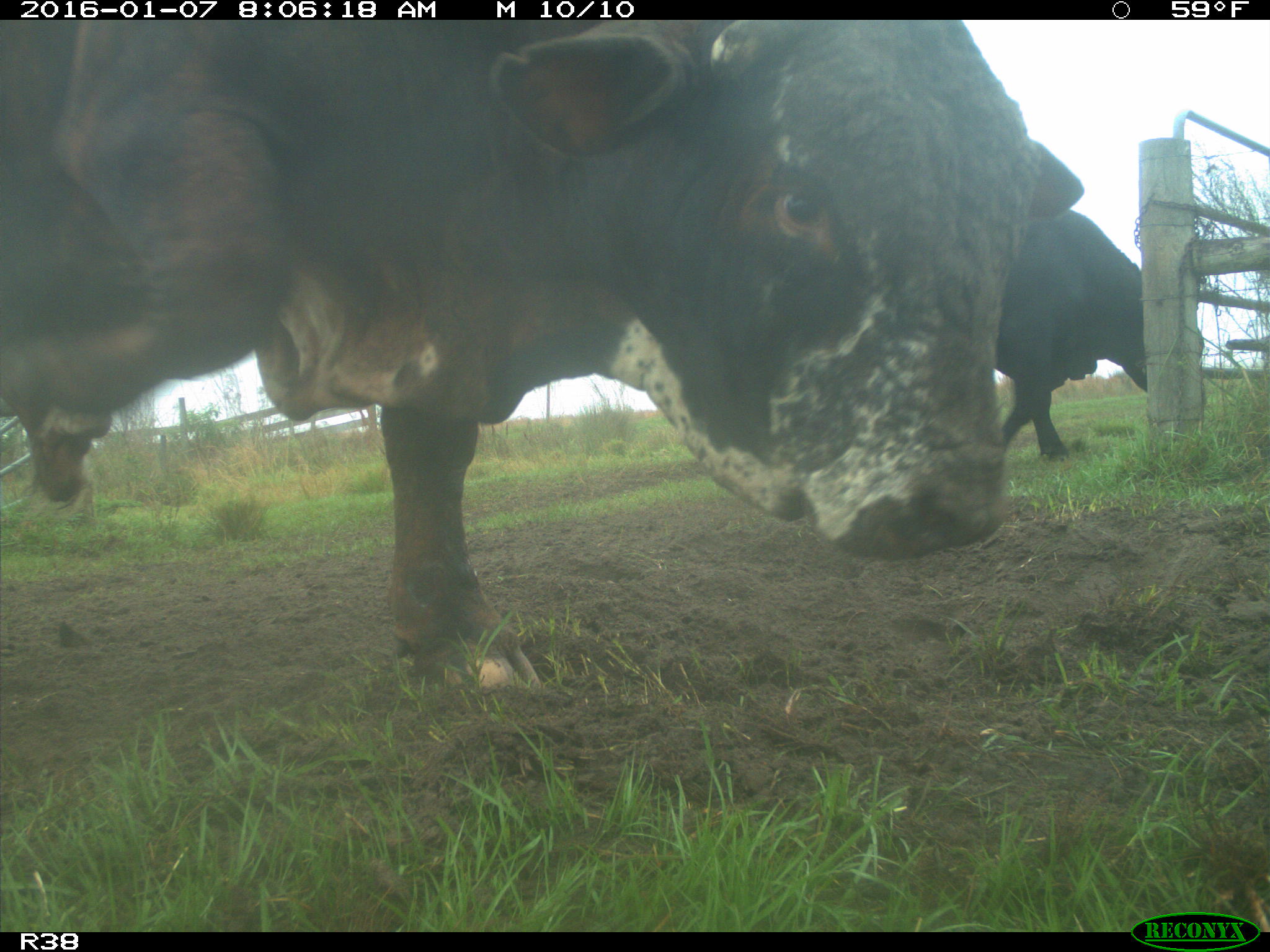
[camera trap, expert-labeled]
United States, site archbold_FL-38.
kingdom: Animalia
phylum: Chordata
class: Mammalia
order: Artiodactyla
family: Bovidae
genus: Bos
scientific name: Bos taurus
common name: domestic cow